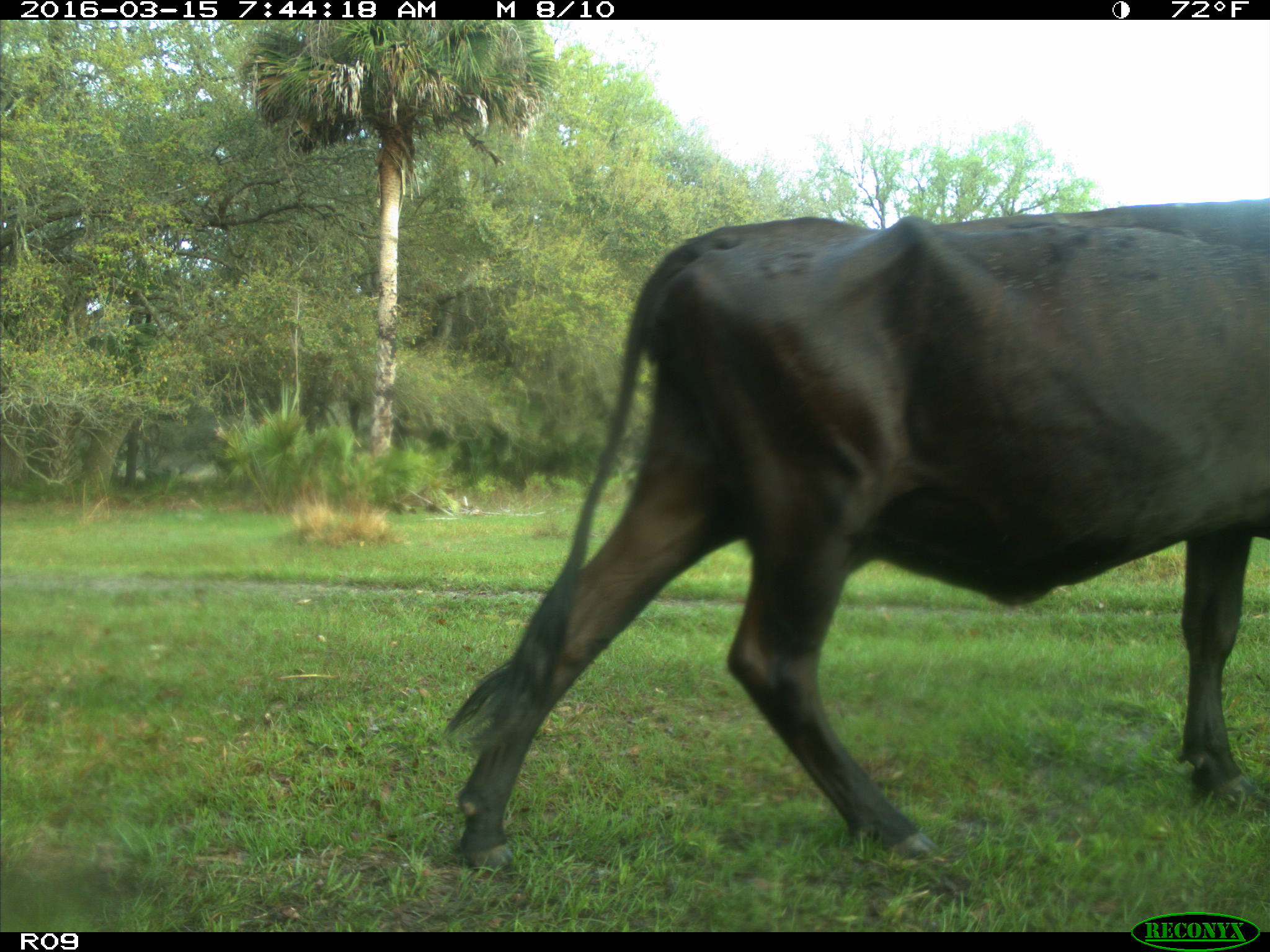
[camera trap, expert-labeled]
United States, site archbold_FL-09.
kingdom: Animalia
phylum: Chordata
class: Mammalia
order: Artiodactyla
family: Bovidae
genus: Bos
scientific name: Bos taurus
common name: domestic cow